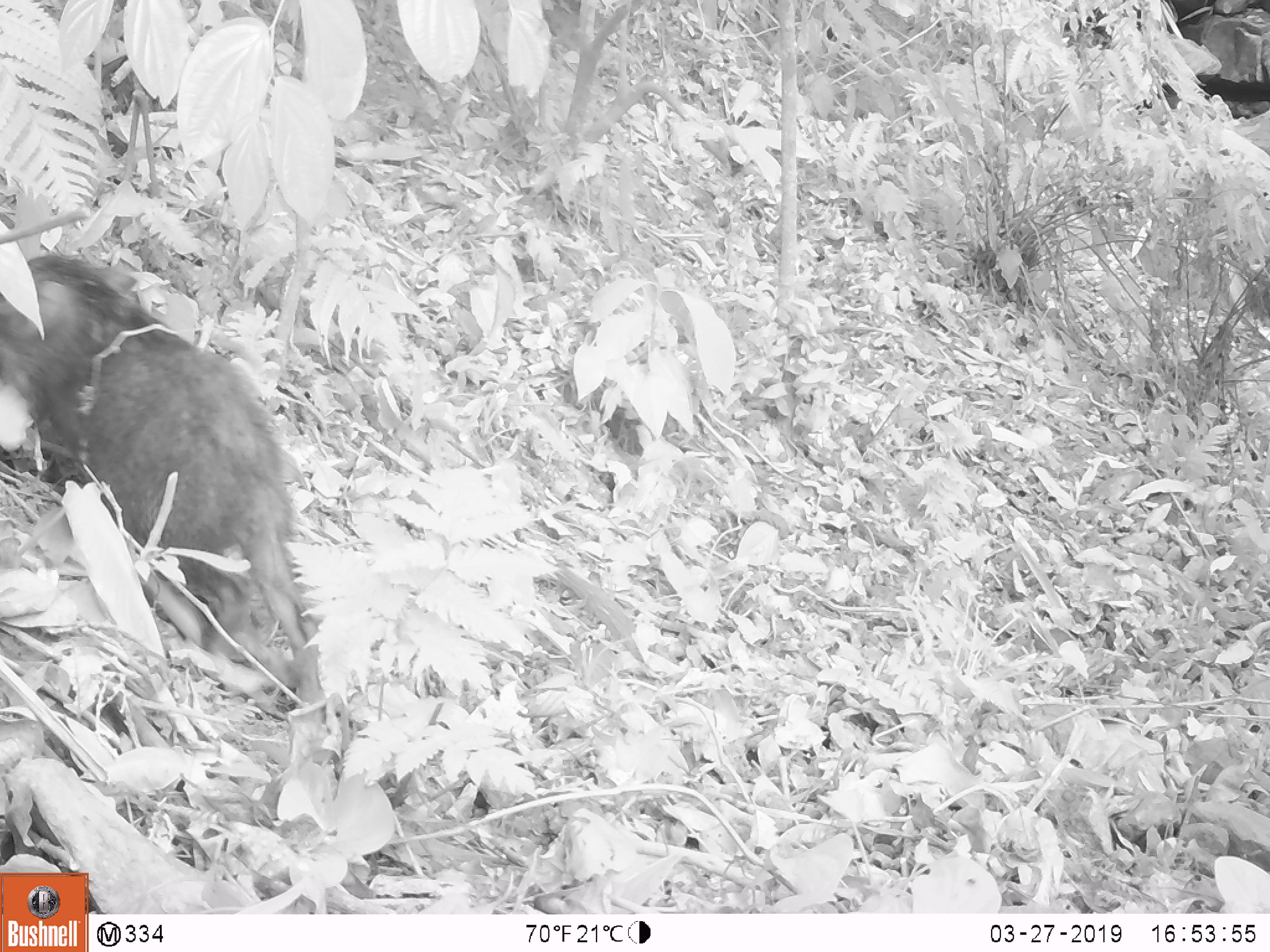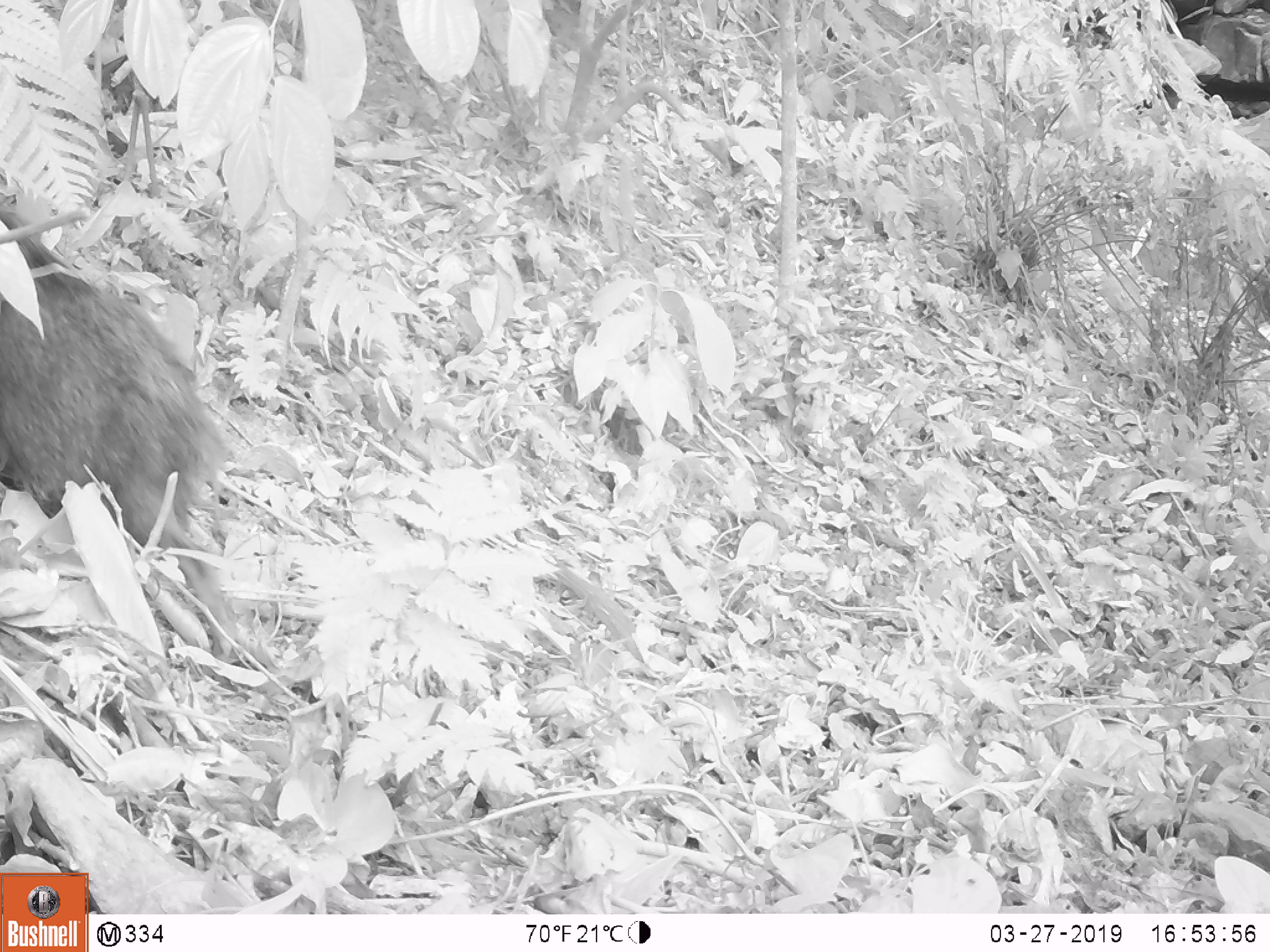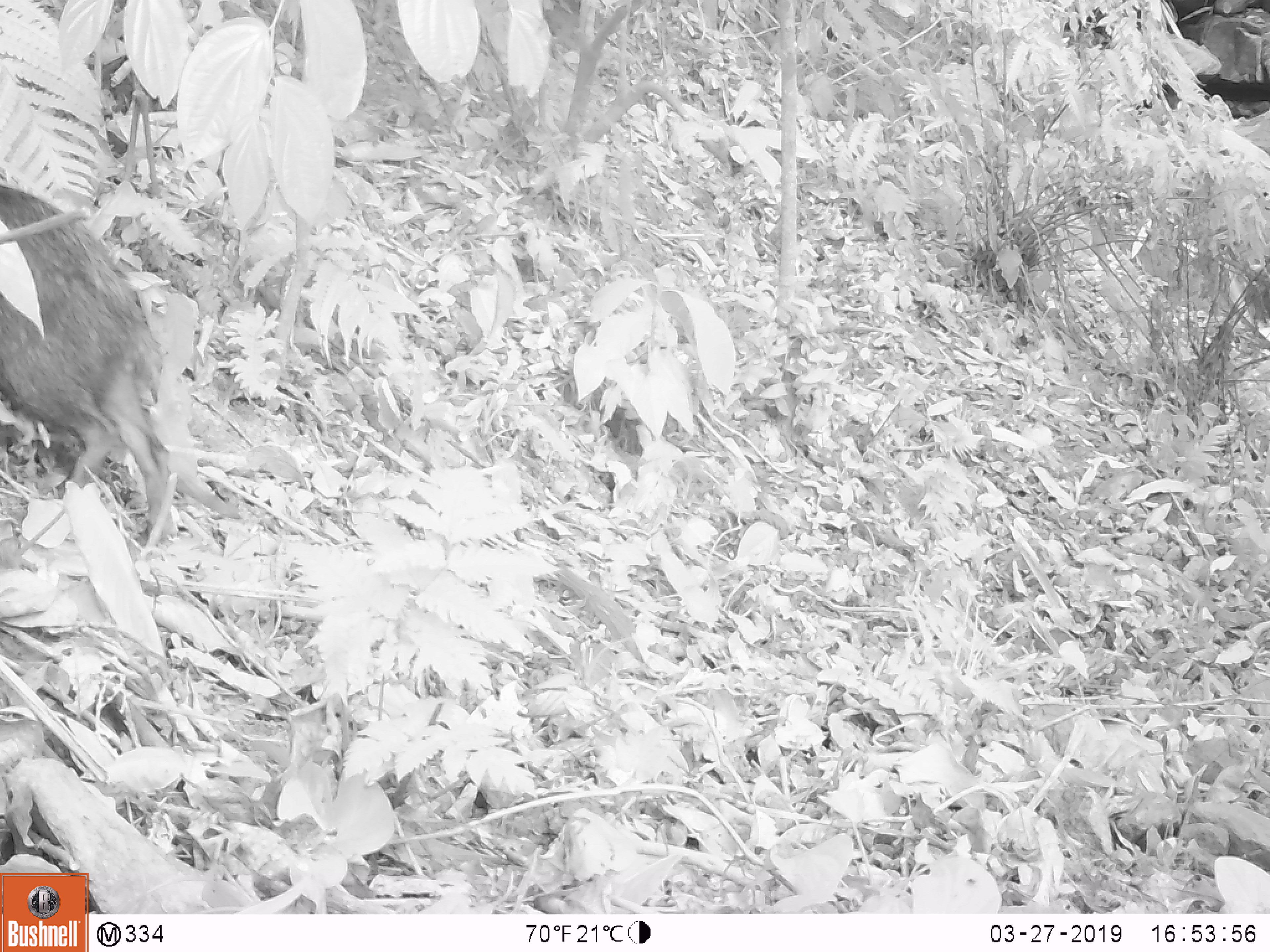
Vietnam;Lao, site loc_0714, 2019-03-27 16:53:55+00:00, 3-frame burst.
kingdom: Animalia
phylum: Chordata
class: Mammalia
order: Artiodactyla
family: Suidae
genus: Sus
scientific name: Sus scrofa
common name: eurasian wild pig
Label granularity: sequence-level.